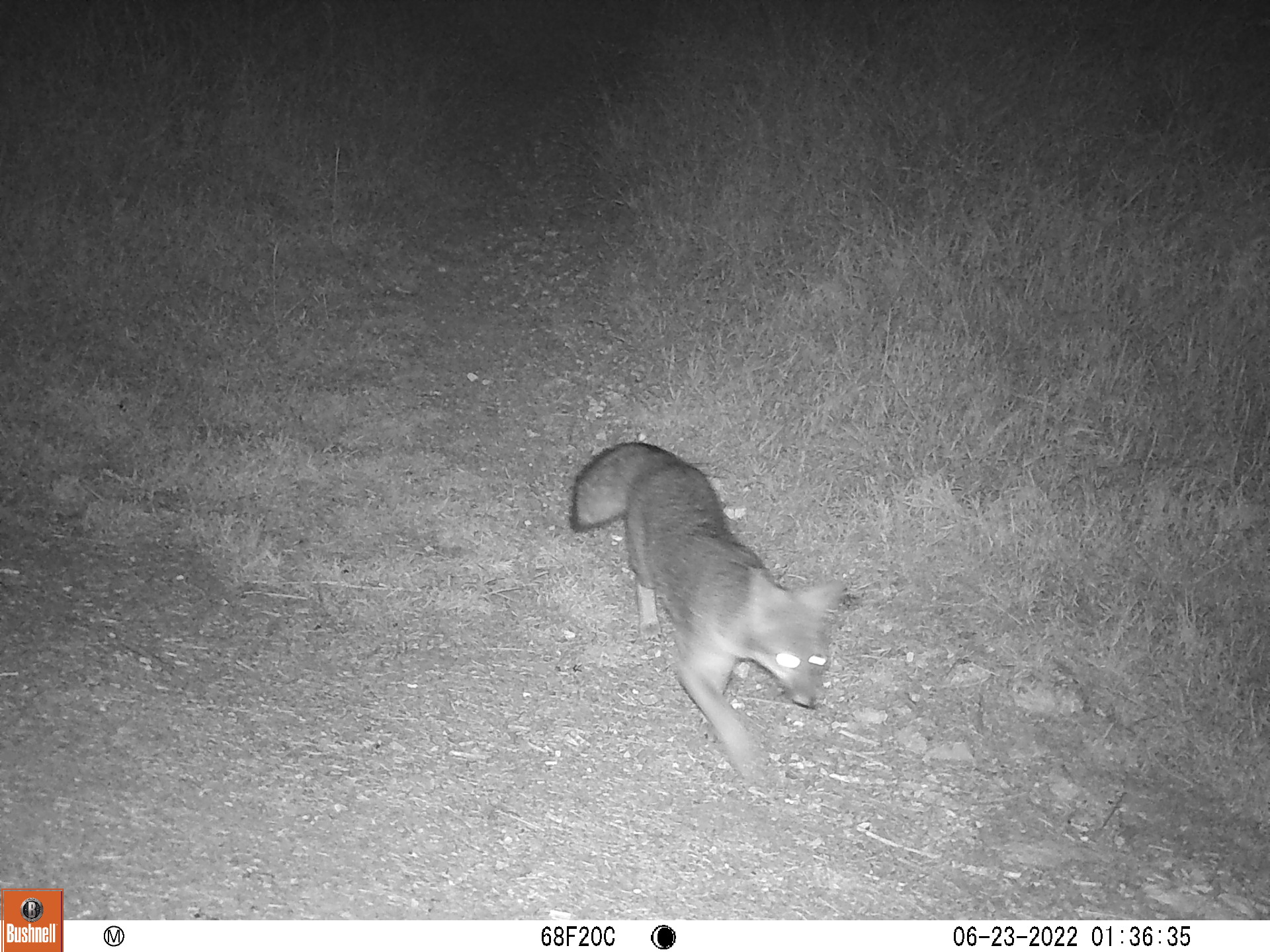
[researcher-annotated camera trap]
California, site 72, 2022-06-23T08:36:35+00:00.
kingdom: Animalia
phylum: Chordata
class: Mammalia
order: Carnivora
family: Canidae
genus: Urocyon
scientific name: Urocyon cinereoargenteus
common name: gray fox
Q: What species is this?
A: Gray fox (Urocyon cinereoargenteus).